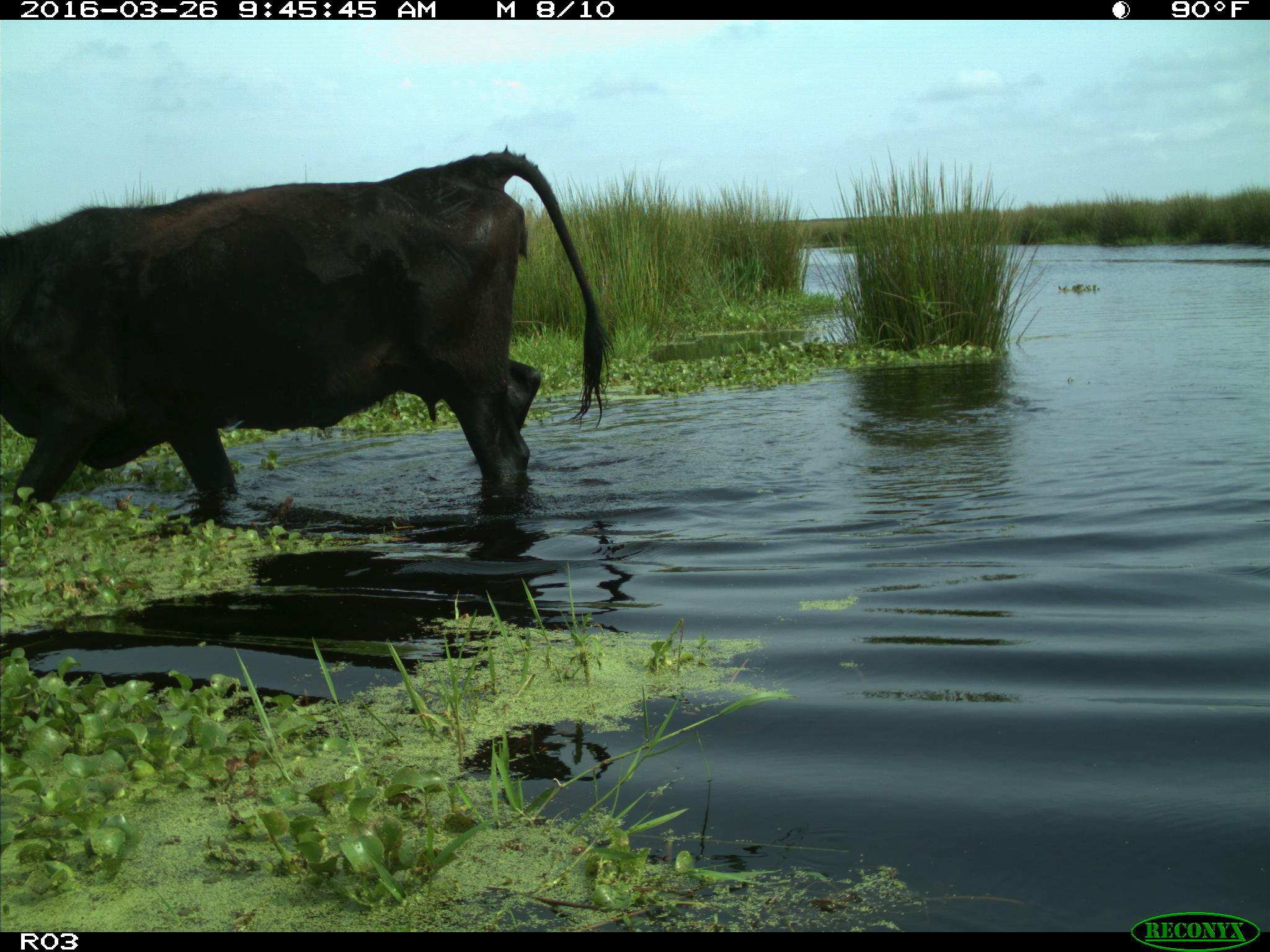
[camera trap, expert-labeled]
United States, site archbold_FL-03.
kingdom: Animalia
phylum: Chordata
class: Mammalia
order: Artiodactyla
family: Bovidae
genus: Bos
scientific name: Bos taurus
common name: domestic cow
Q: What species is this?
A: Bos taurus (domestic cow).